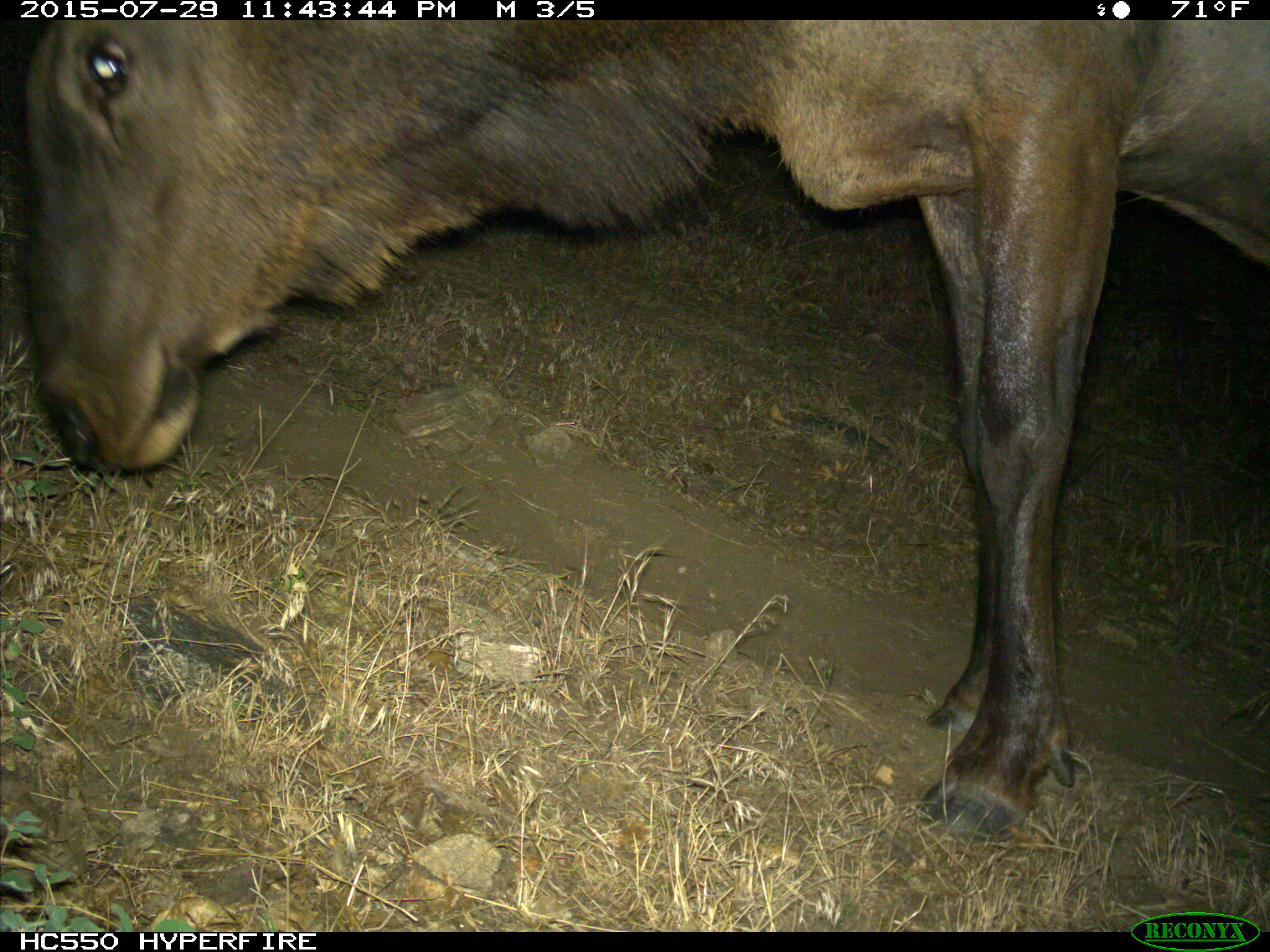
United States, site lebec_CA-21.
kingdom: Animalia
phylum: Chordata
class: Mammalia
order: Artiodactyla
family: Cervidae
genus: Cervus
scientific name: Cervus canadensis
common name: elk